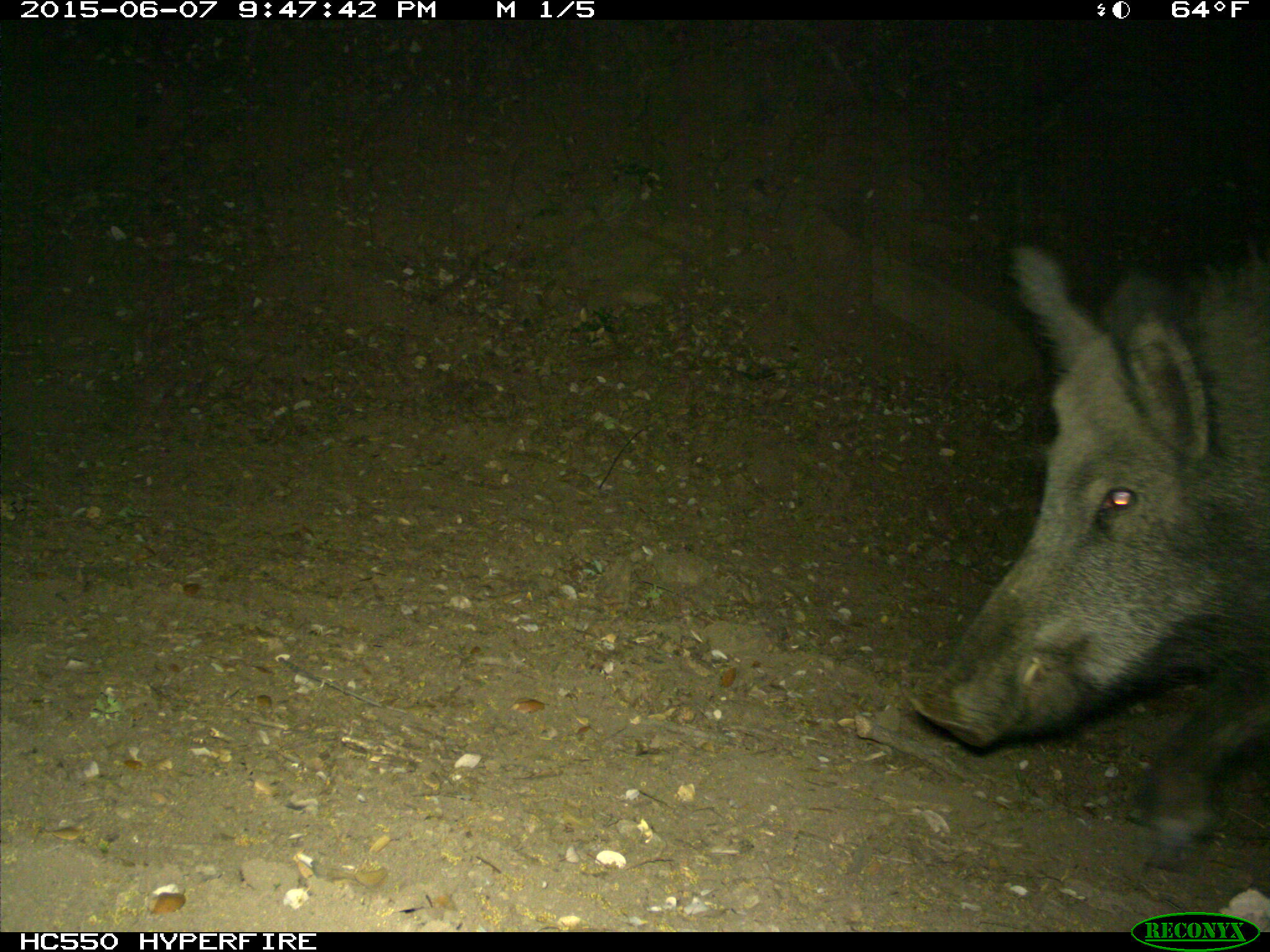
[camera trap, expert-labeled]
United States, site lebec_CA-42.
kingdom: Animalia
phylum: Chordata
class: Mammalia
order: Artiodactyla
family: Suidae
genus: Sus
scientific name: Sus scrofa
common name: wild boar